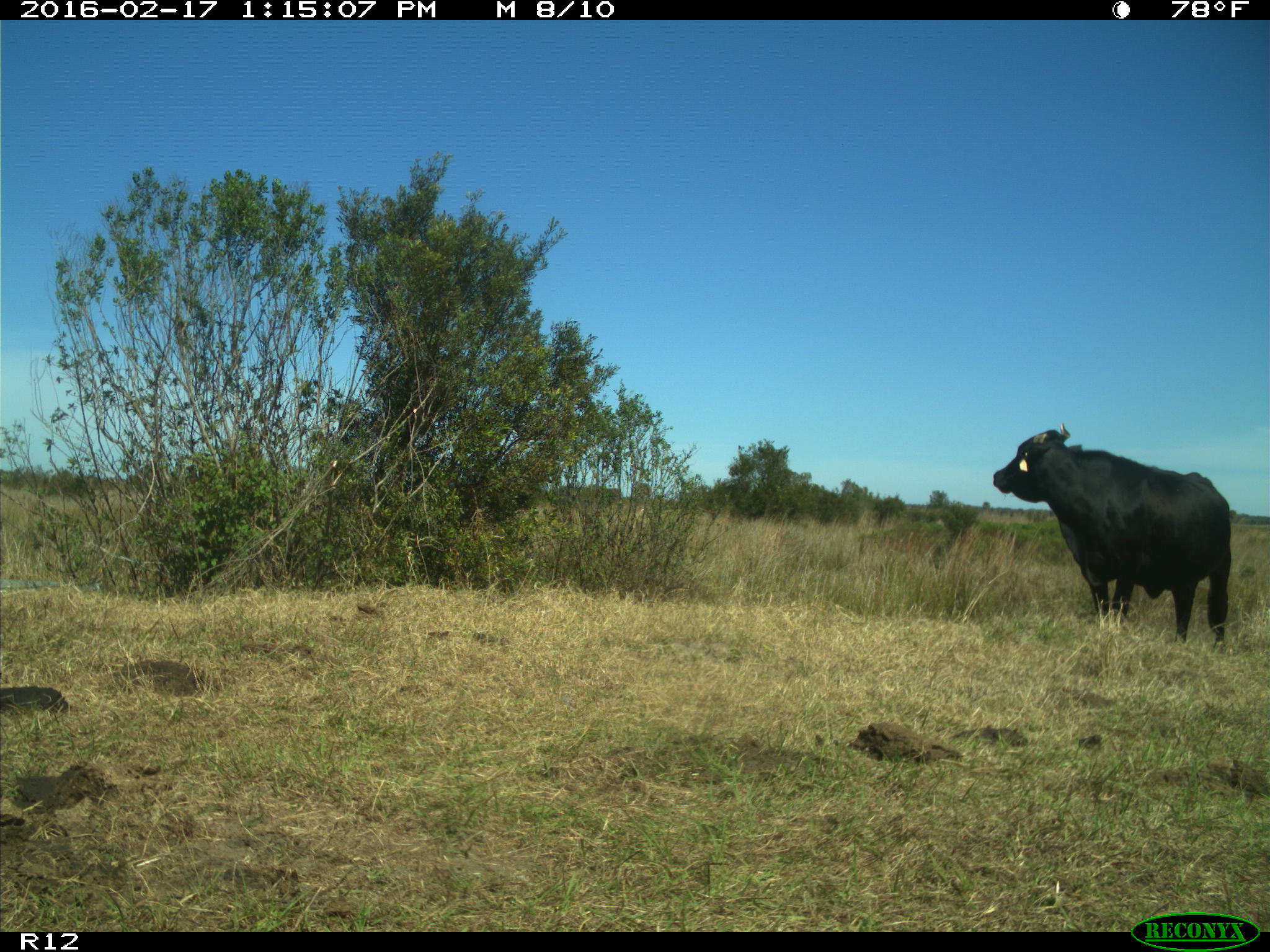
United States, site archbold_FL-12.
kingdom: Animalia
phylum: Chordata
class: Mammalia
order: Artiodactyla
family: Bovidae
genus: Bos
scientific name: Bos taurus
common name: domestic cow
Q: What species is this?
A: Bos taurus (domestic cow).